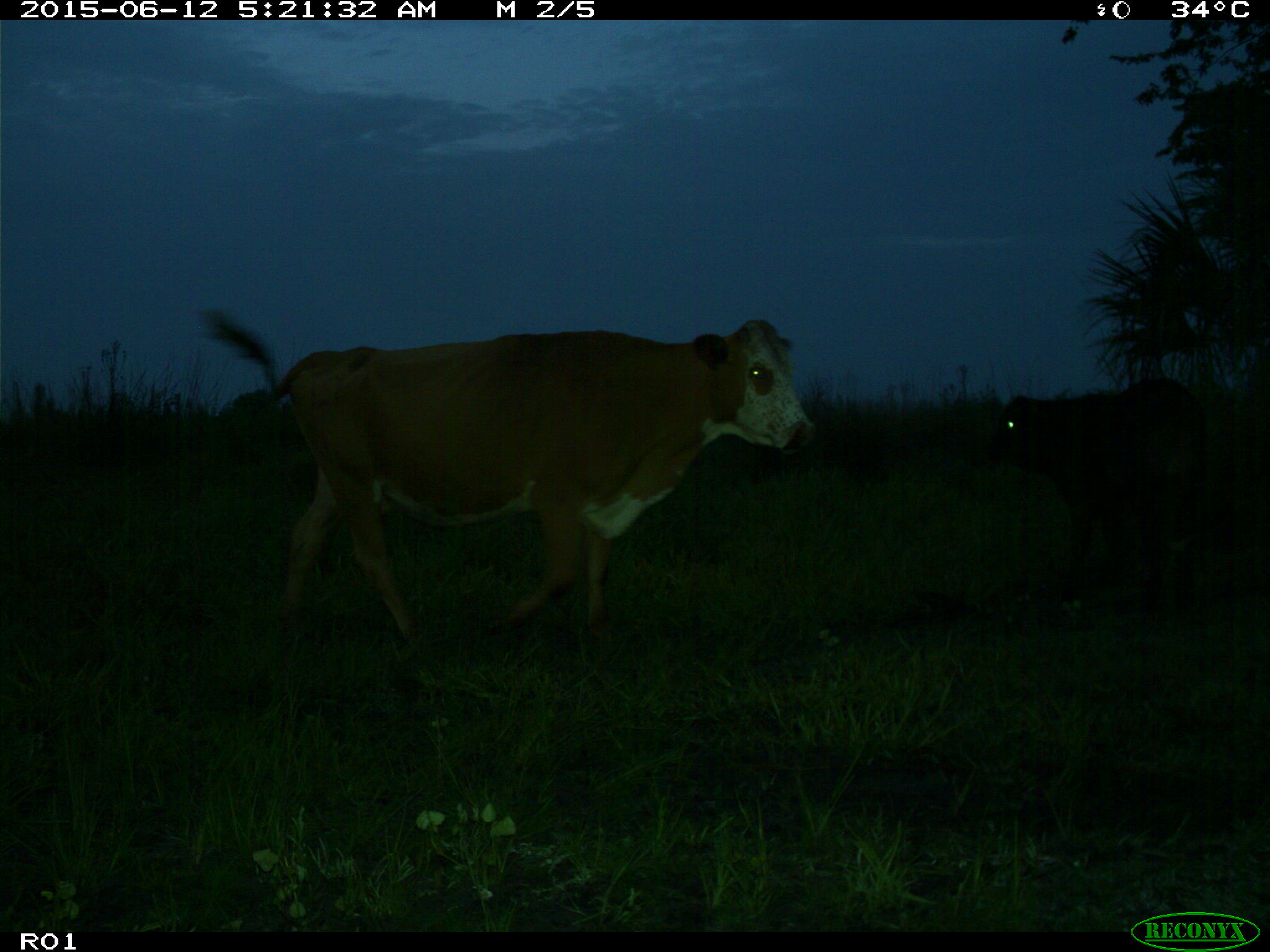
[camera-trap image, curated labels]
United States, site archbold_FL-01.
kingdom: Animalia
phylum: Chordata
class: Mammalia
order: Artiodactyla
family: Bovidae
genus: Bos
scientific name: Bos taurus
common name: domestic cow